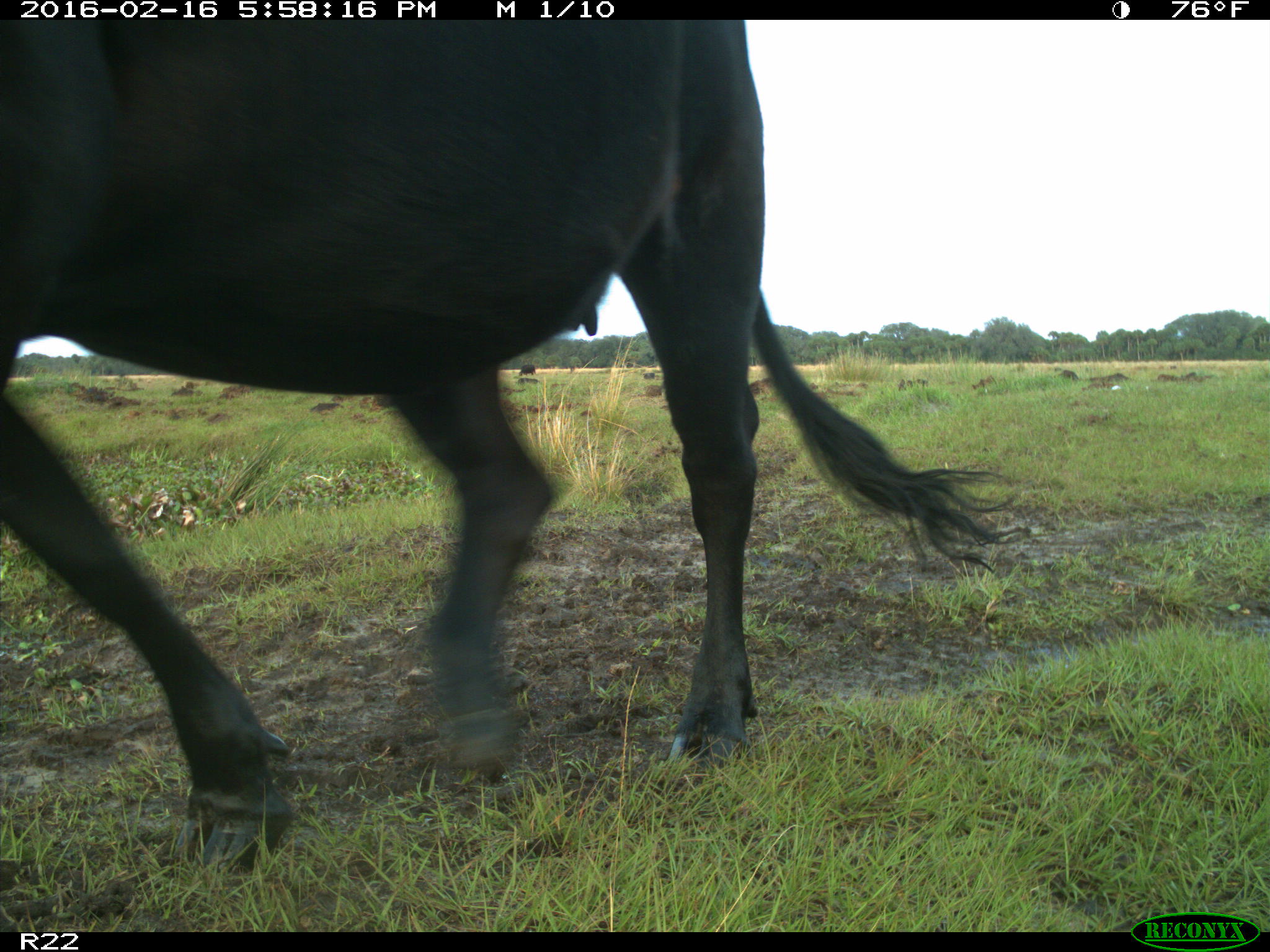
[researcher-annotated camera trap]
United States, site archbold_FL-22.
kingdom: Animalia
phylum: Chordata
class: Mammalia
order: Artiodactyla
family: Bovidae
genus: Bos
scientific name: Bos taurus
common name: domestic cow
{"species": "Bos taurus (domestic cow)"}